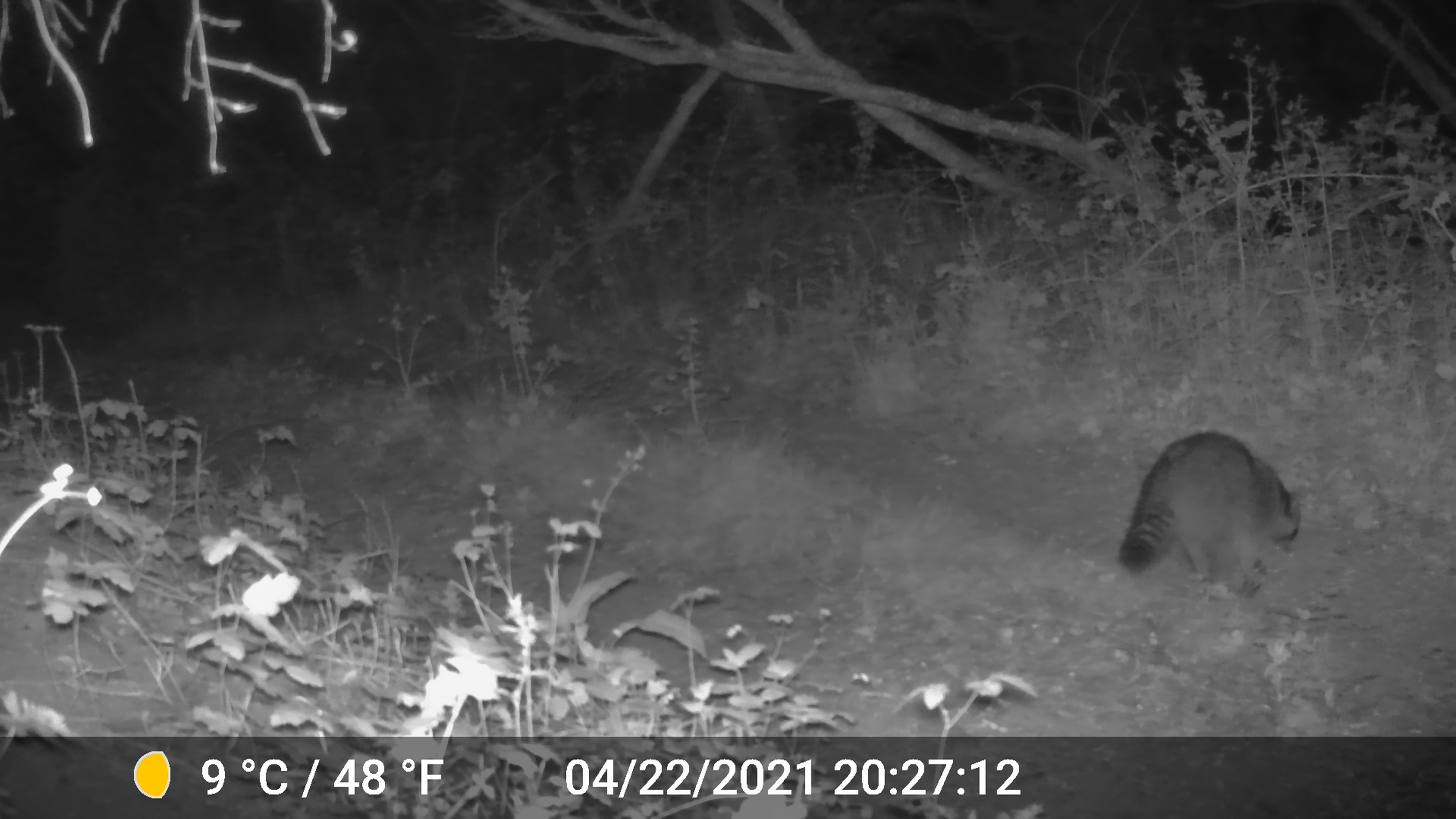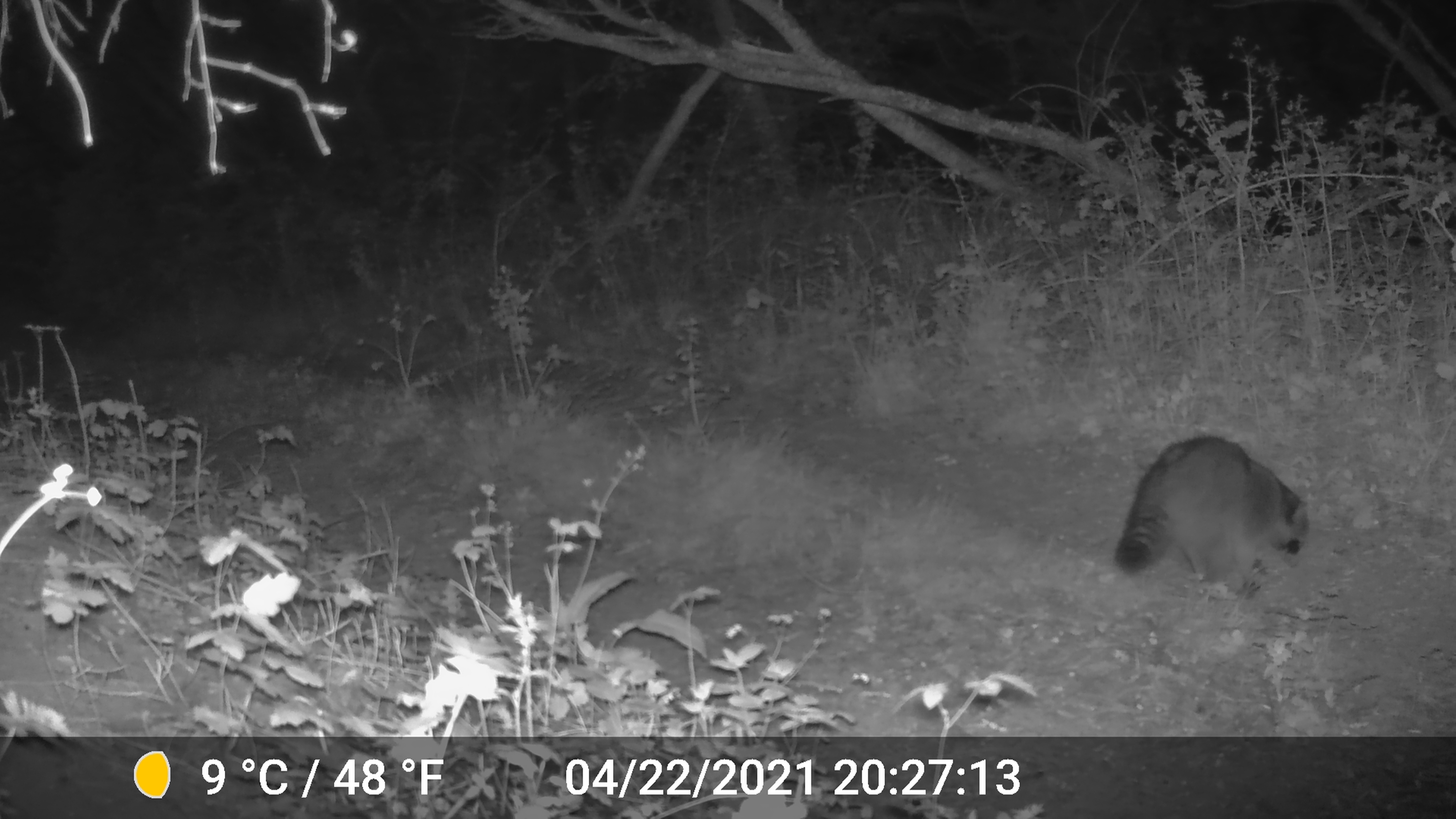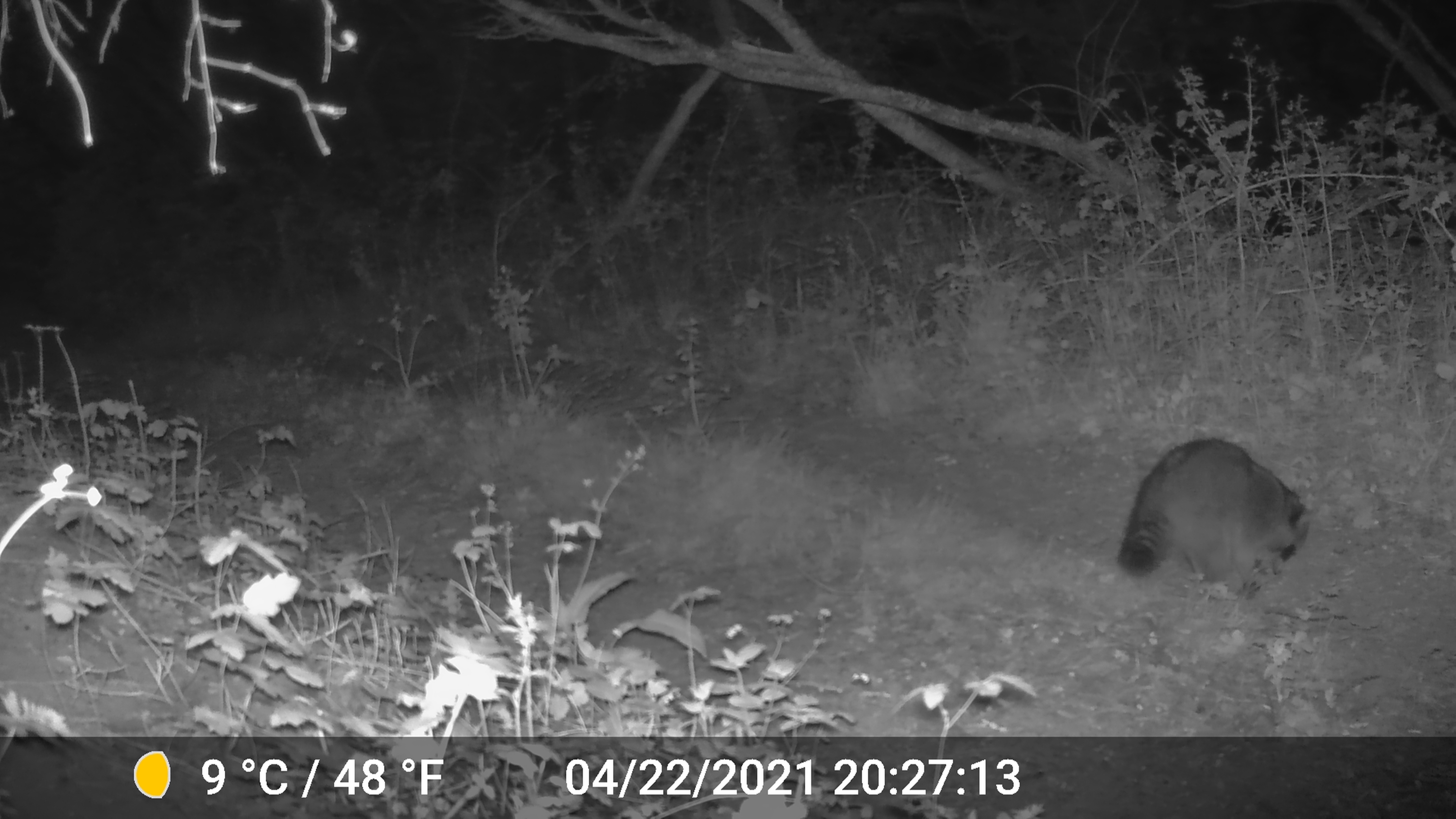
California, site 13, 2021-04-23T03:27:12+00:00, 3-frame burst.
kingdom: Animalia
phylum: Chordata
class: Mammalia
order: Carnivora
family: Procyonidae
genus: Procyon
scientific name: Procyon lotor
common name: raccoon